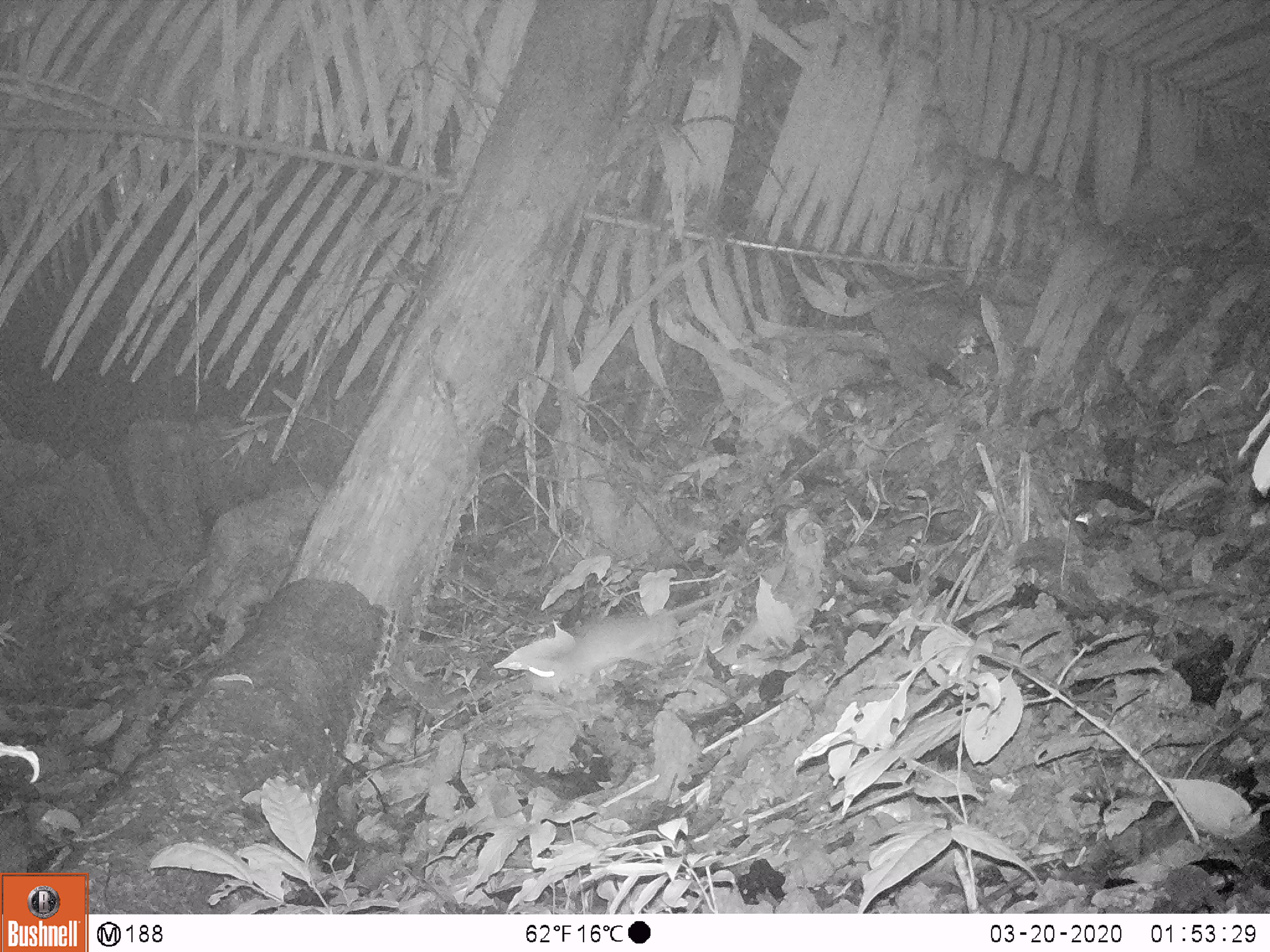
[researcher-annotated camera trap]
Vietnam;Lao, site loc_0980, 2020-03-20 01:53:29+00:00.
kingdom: Animalia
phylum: Chordata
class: Mammalia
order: Rodentia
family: Muridae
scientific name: Muridae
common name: old-world mice and rats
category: unidentified murid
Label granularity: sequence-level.